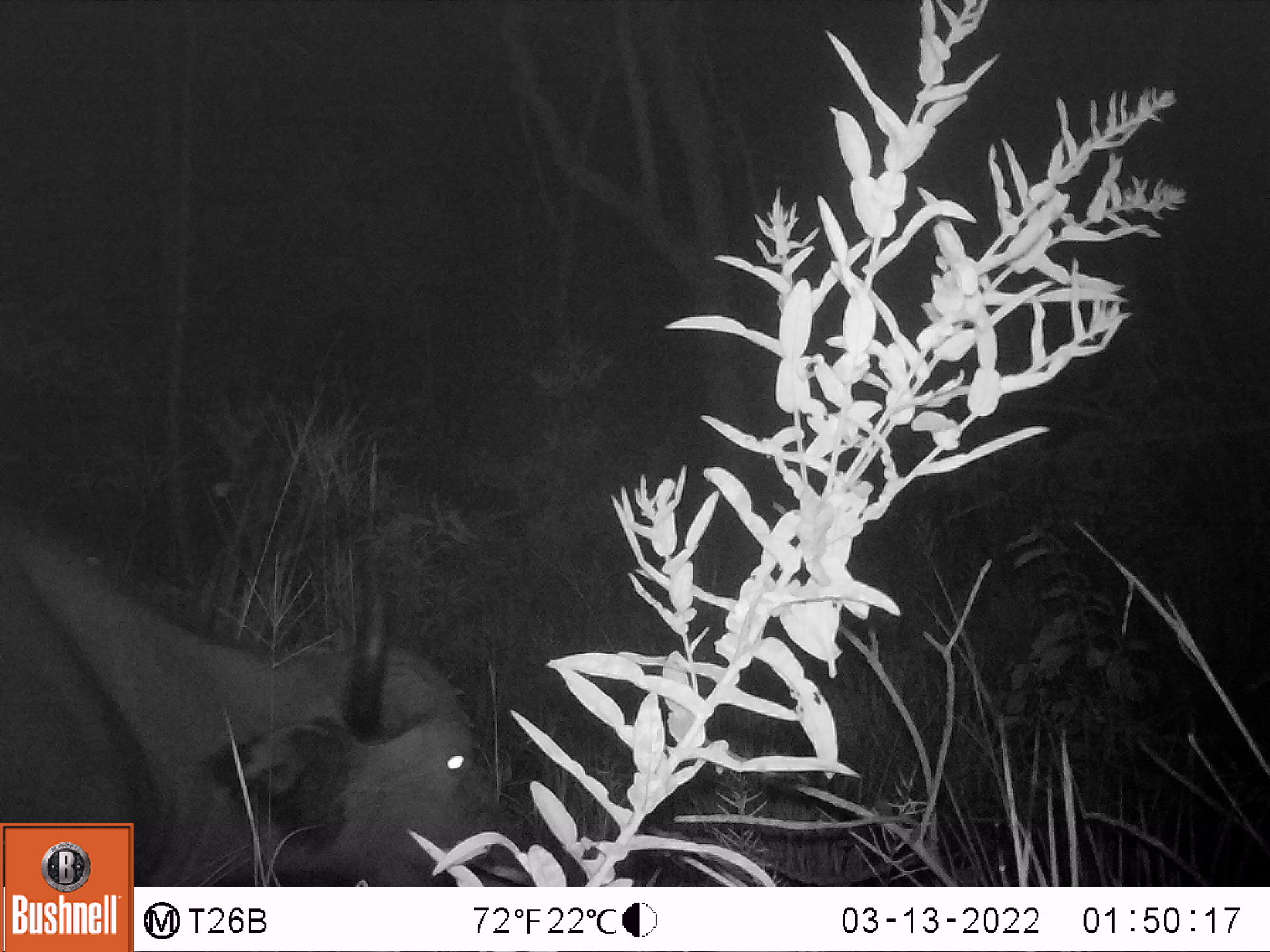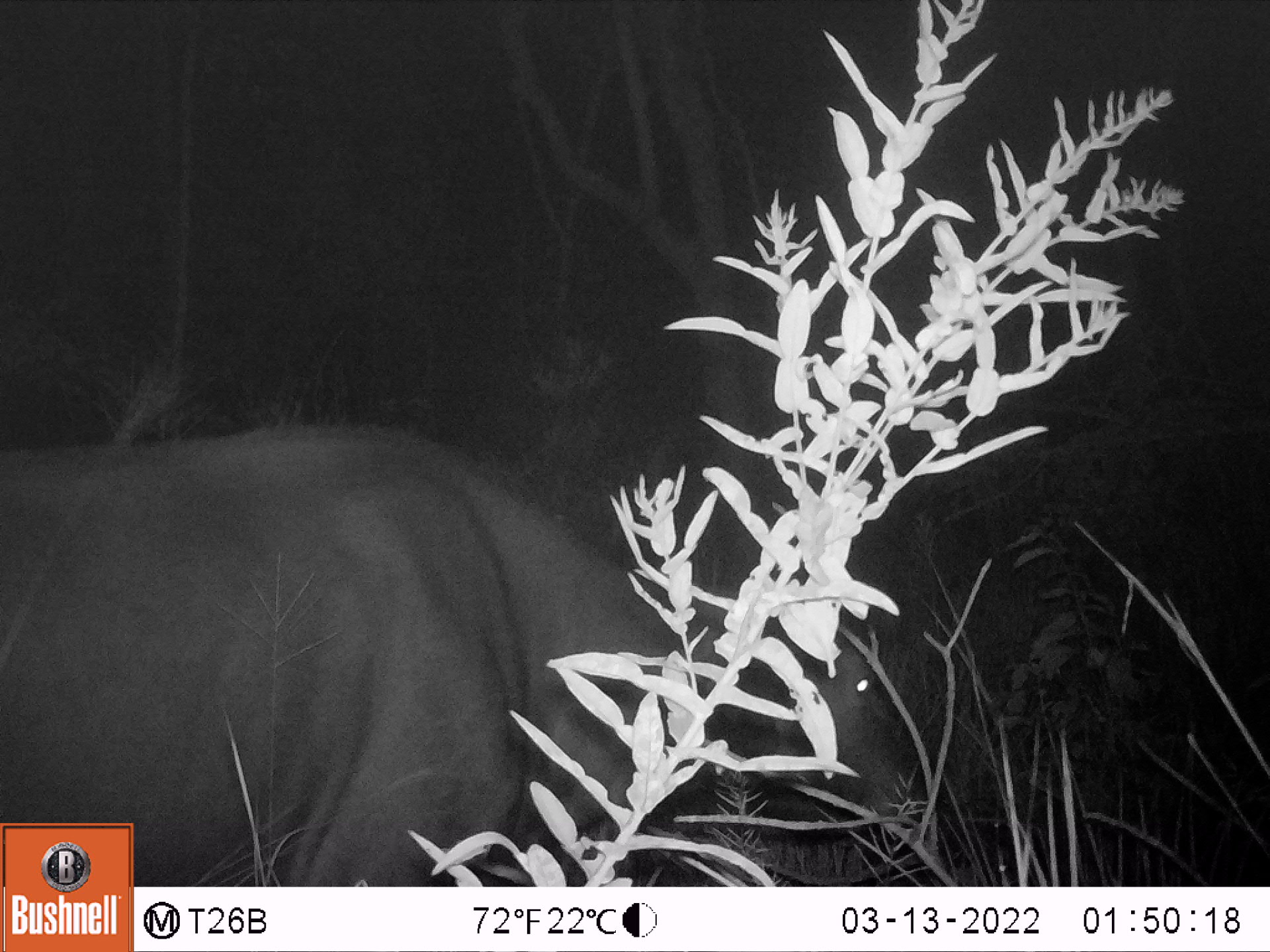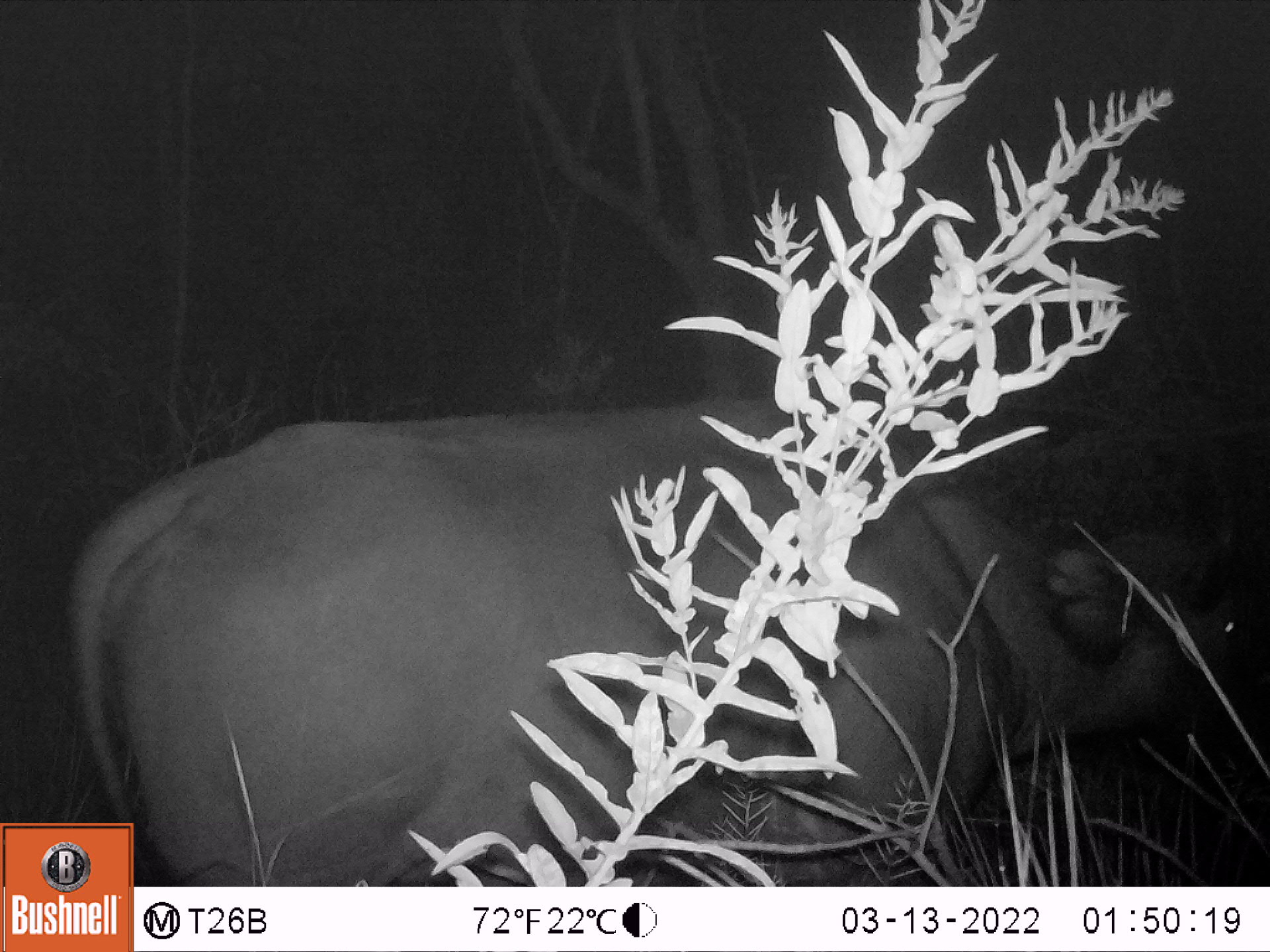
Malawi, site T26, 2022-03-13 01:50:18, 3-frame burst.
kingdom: Animalia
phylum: Chordata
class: Mammalia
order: Artiodactyla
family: Bovidae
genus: Syncerus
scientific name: Syncerus caffer caffer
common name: cape buffalo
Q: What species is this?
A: Cape buffalo (Syncerus caffer caffer).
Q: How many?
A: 1.